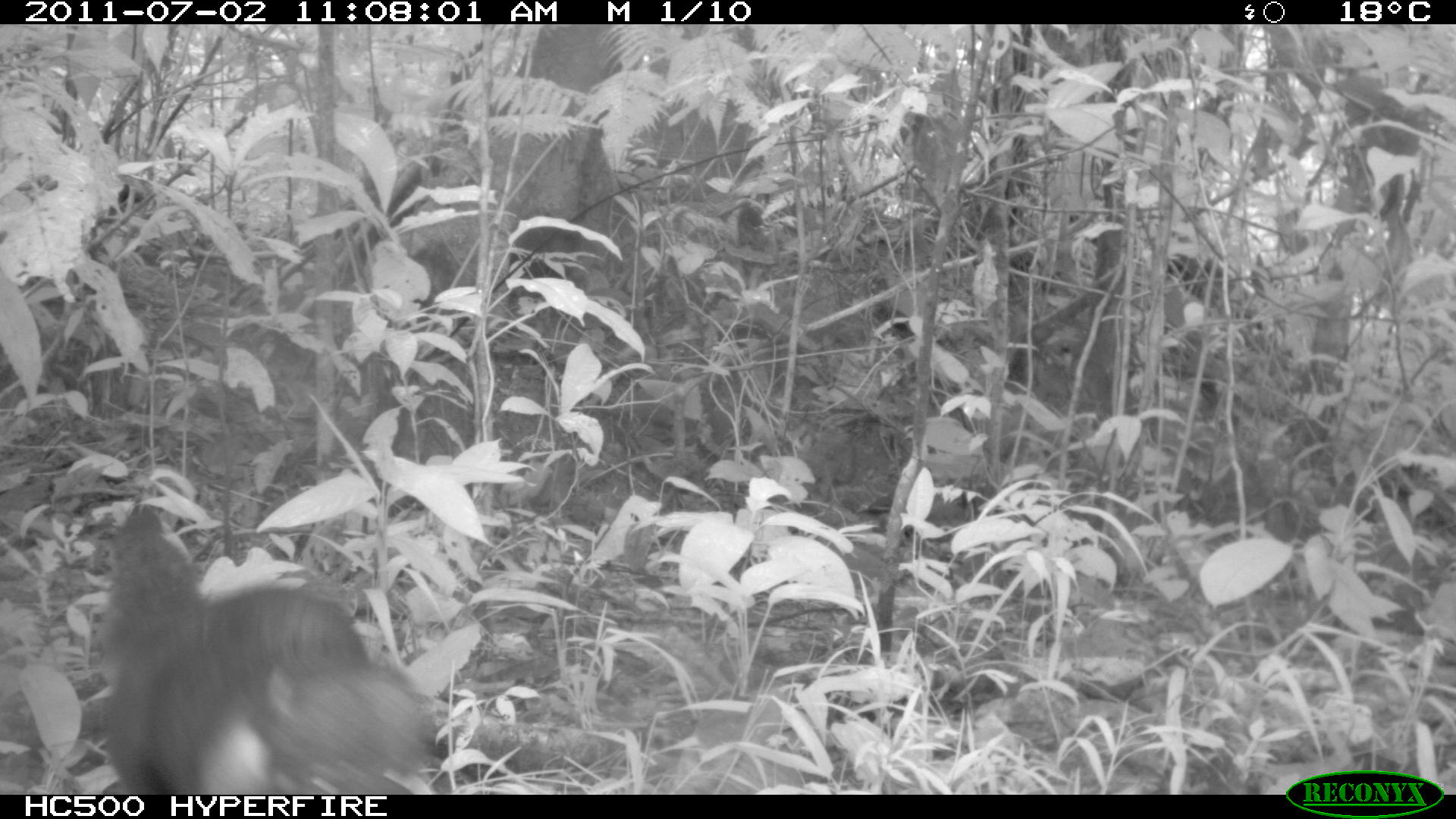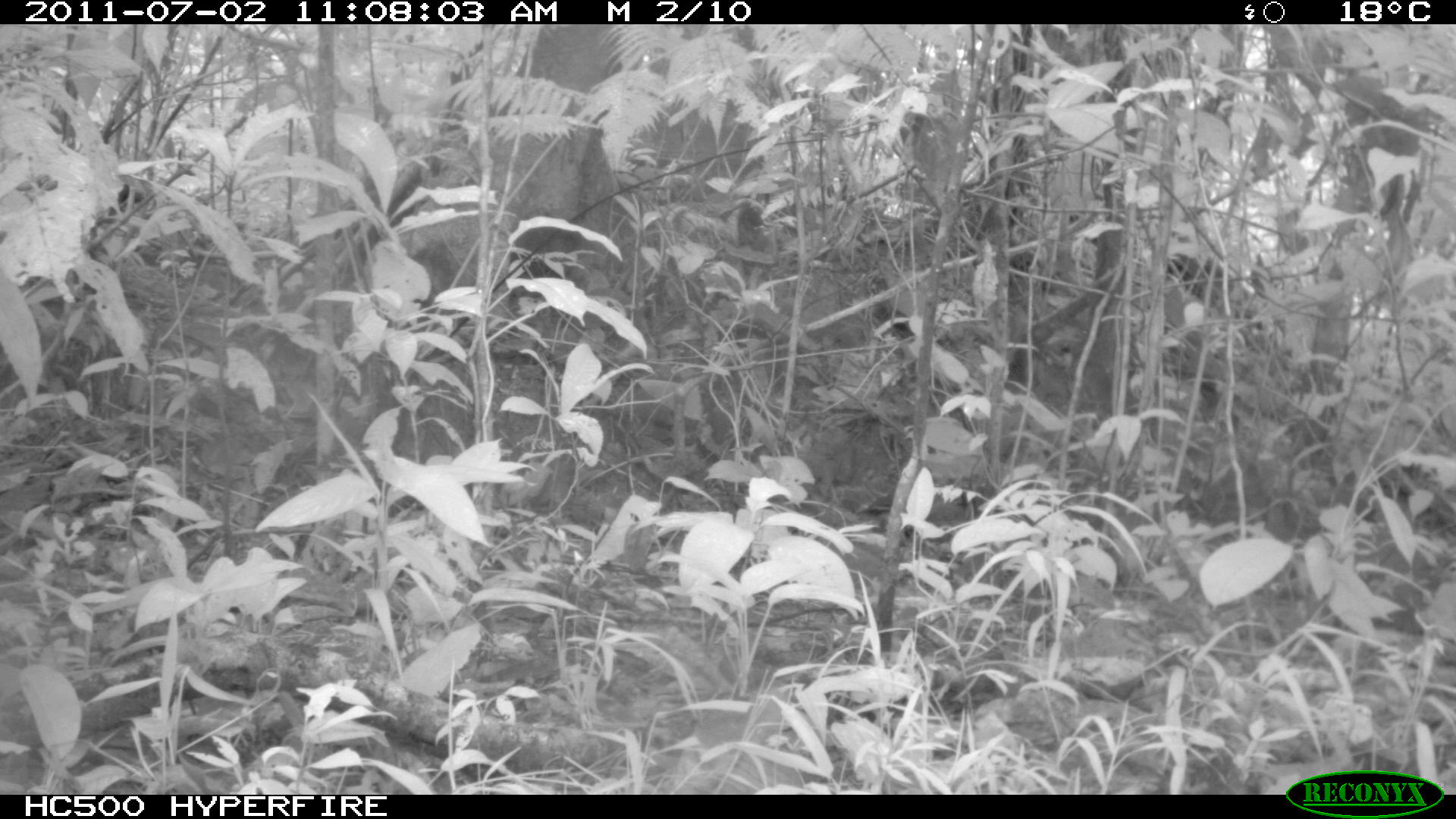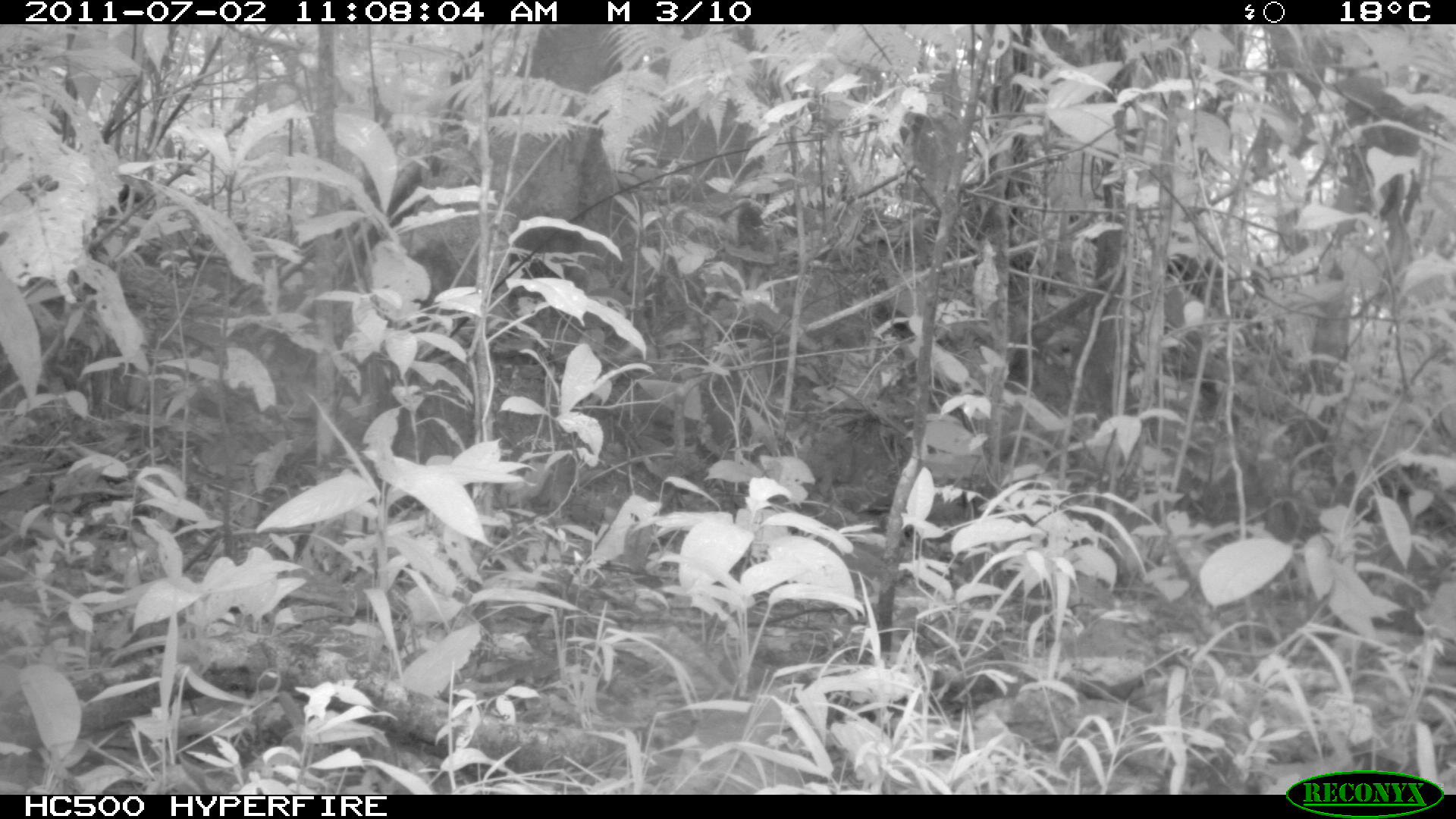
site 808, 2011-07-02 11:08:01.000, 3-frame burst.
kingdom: Animalia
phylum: Chordata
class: Mammalia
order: Carnivora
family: Procyonidae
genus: Nasua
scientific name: Nasua nasua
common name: south american coati